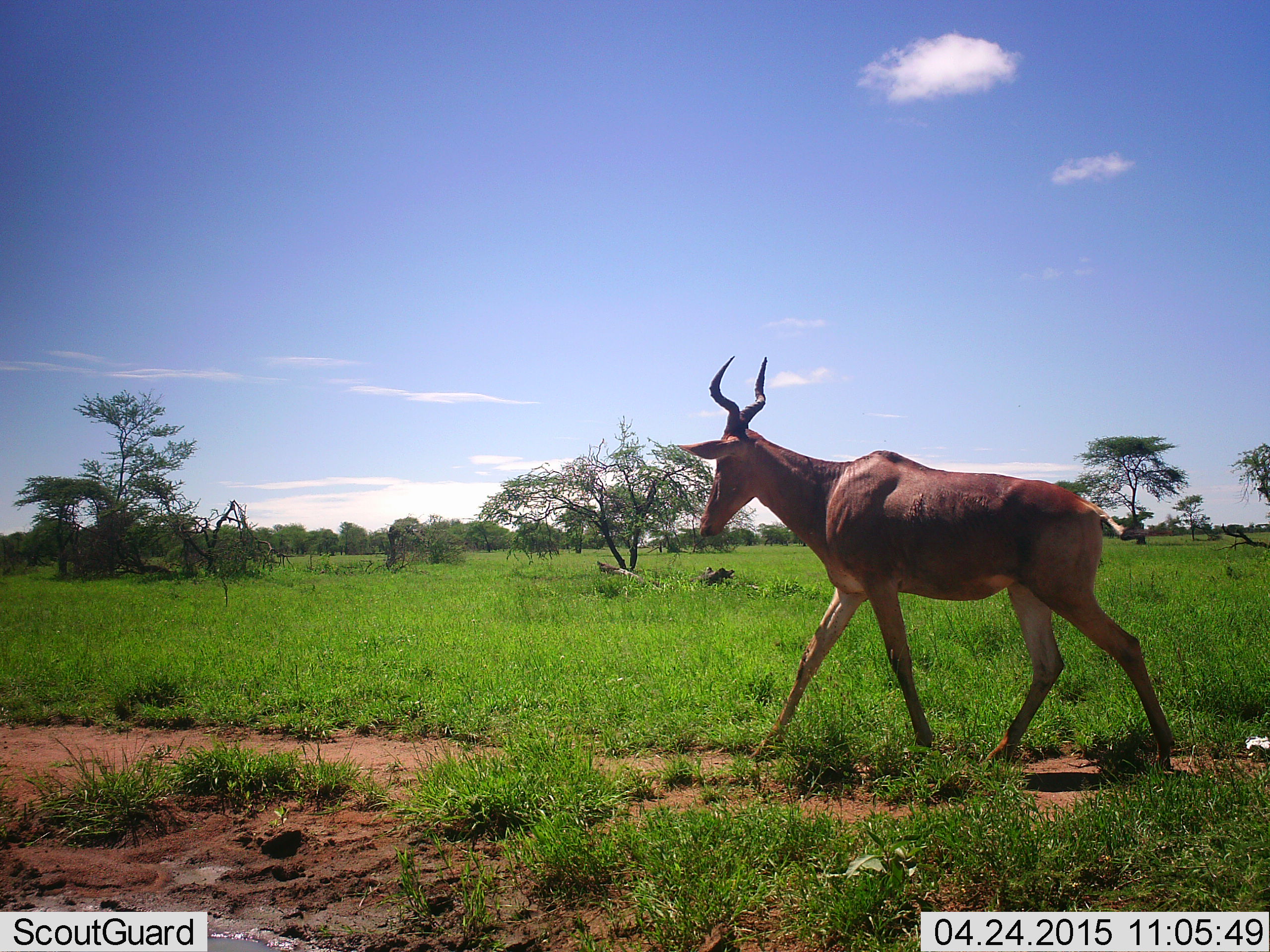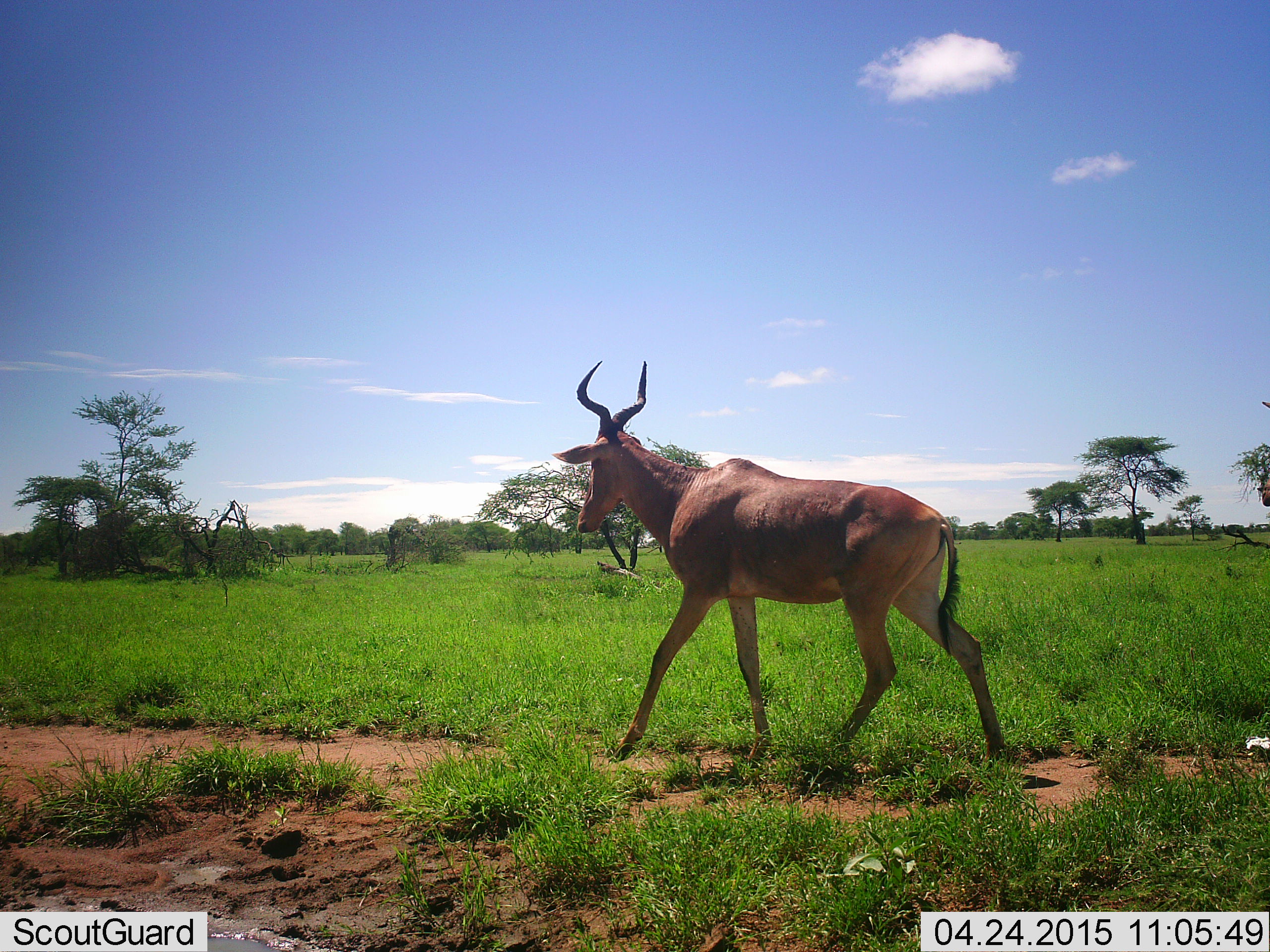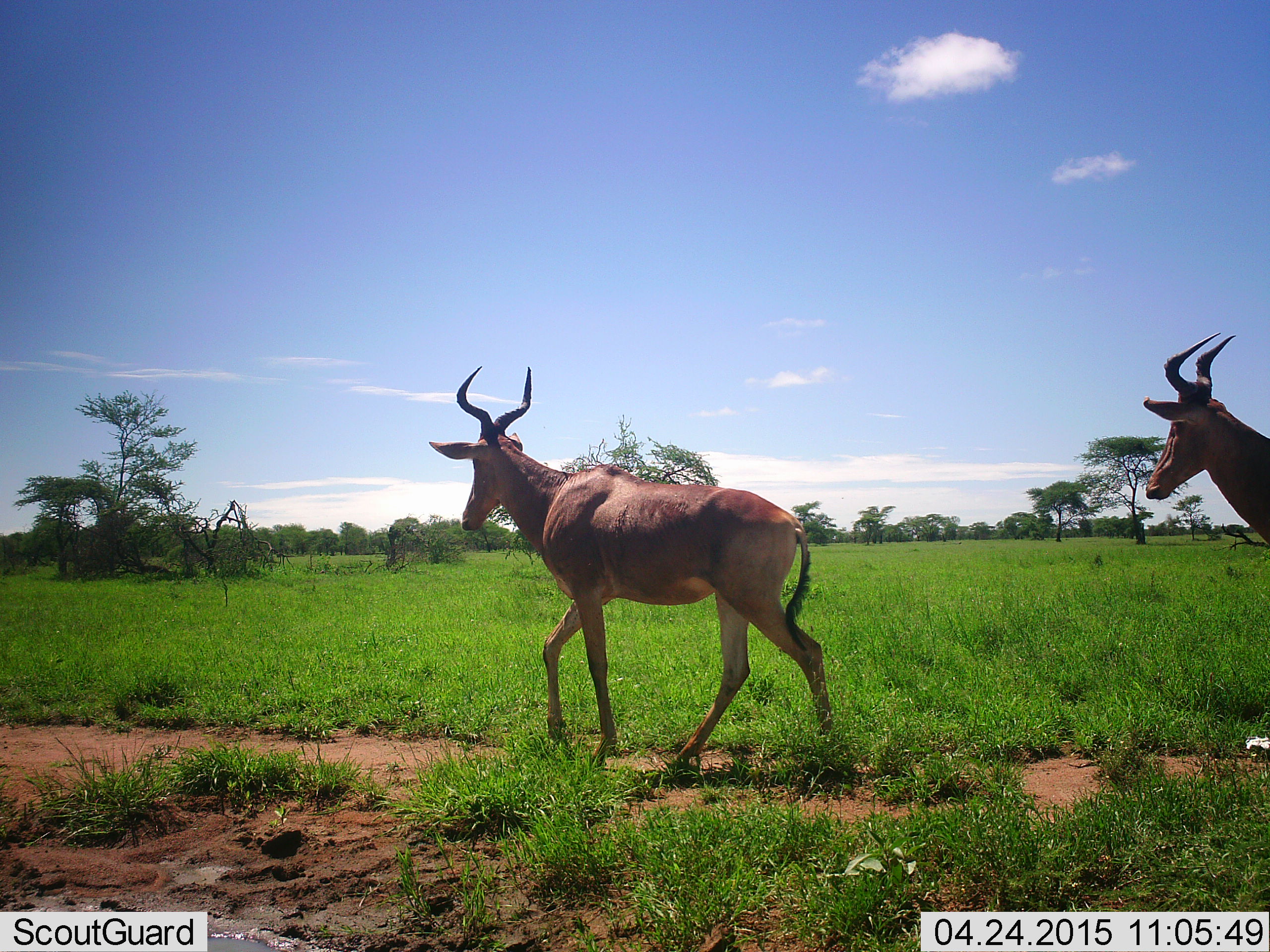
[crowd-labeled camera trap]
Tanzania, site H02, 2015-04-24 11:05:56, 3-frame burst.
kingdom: Animalia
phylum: Chordata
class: Mammalia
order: Artiodactyla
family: Bovidae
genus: Alcelaphus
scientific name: Alcelaphus buselaphus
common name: hartebeest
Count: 2.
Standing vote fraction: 0%.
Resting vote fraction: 0%.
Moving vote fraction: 100%.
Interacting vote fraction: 0%.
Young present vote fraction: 0%.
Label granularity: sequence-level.